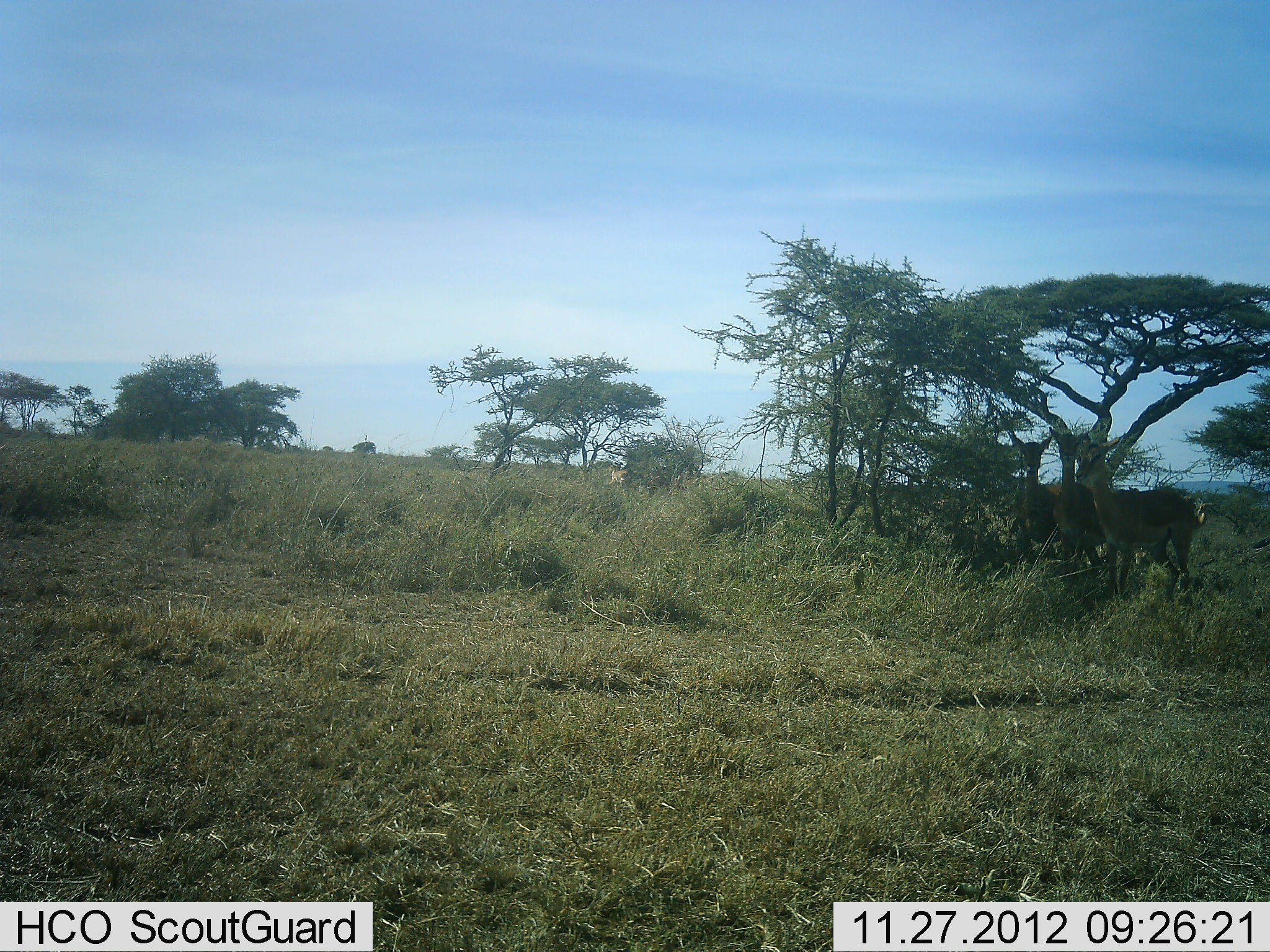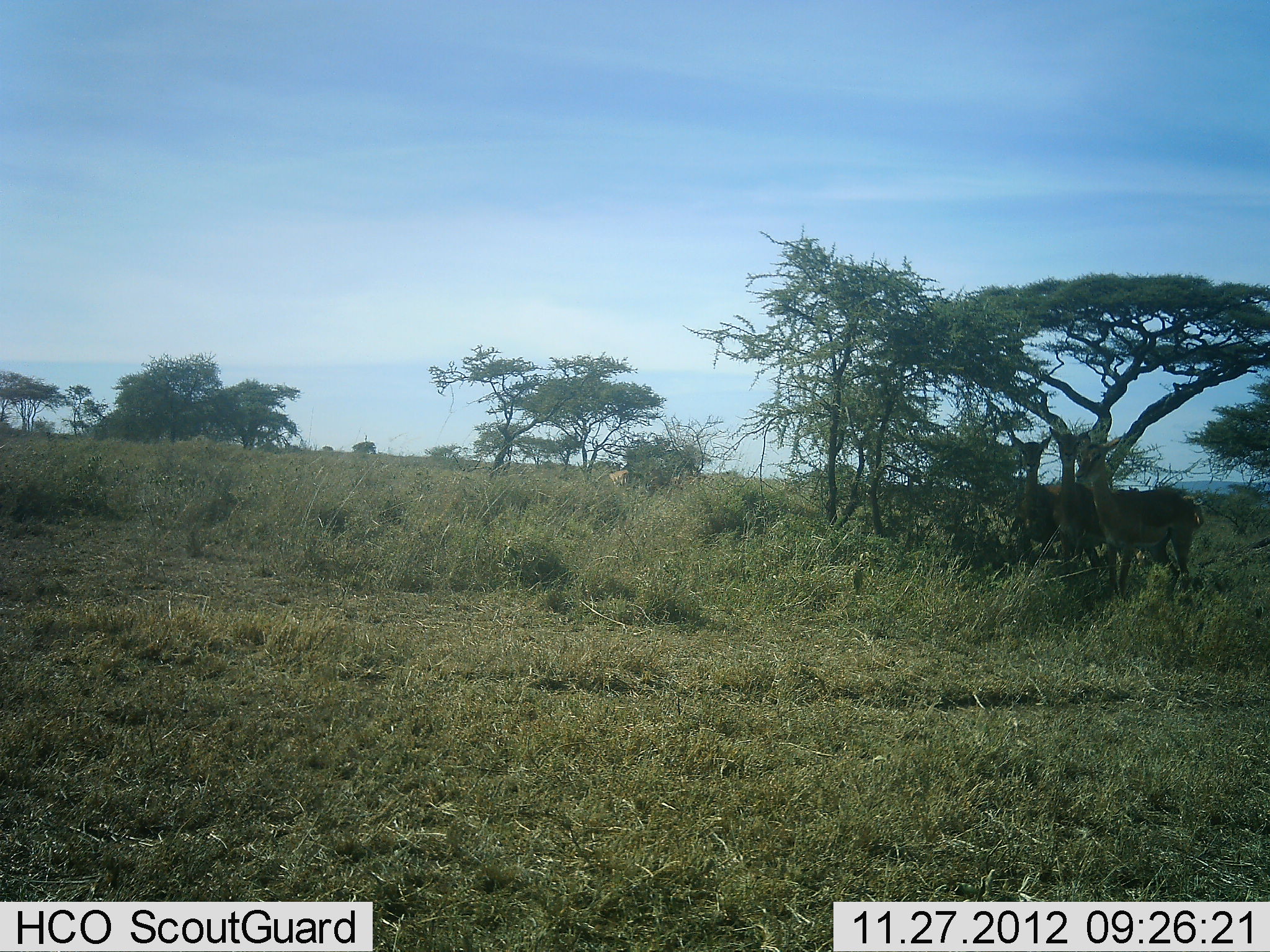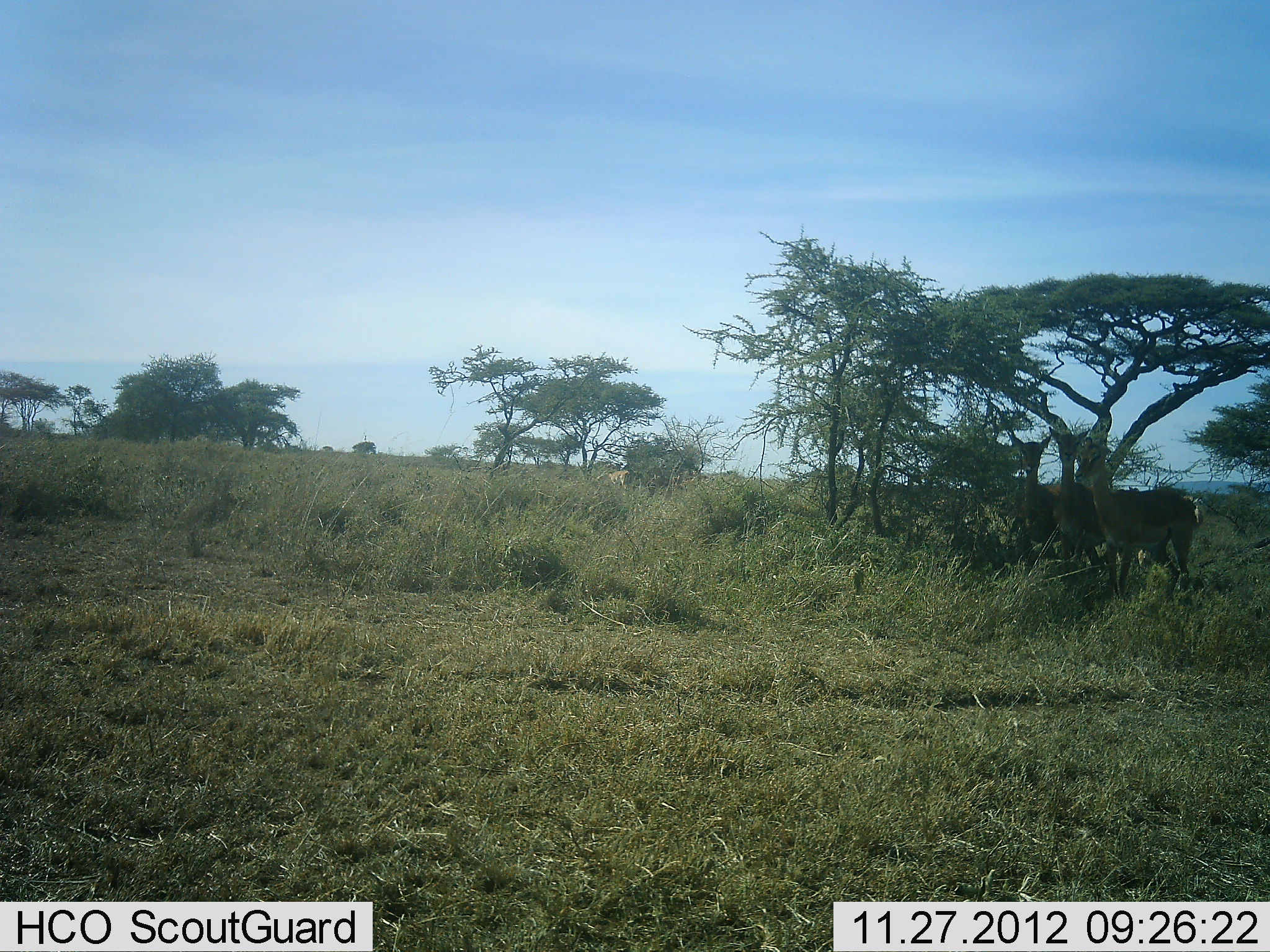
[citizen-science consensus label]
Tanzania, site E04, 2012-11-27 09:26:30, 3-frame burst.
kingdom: Animalia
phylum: Chordata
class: Mammalia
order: Artiodactyla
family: Bovidae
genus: Aepyceros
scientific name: Aepyceros melampus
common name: impala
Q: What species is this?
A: Impala (Aepyceros melampus).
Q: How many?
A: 3.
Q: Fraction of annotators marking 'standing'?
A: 100%.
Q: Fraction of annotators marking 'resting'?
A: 0%.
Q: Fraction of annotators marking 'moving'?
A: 0%.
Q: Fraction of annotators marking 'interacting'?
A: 0%.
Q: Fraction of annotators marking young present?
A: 0%.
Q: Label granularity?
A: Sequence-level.